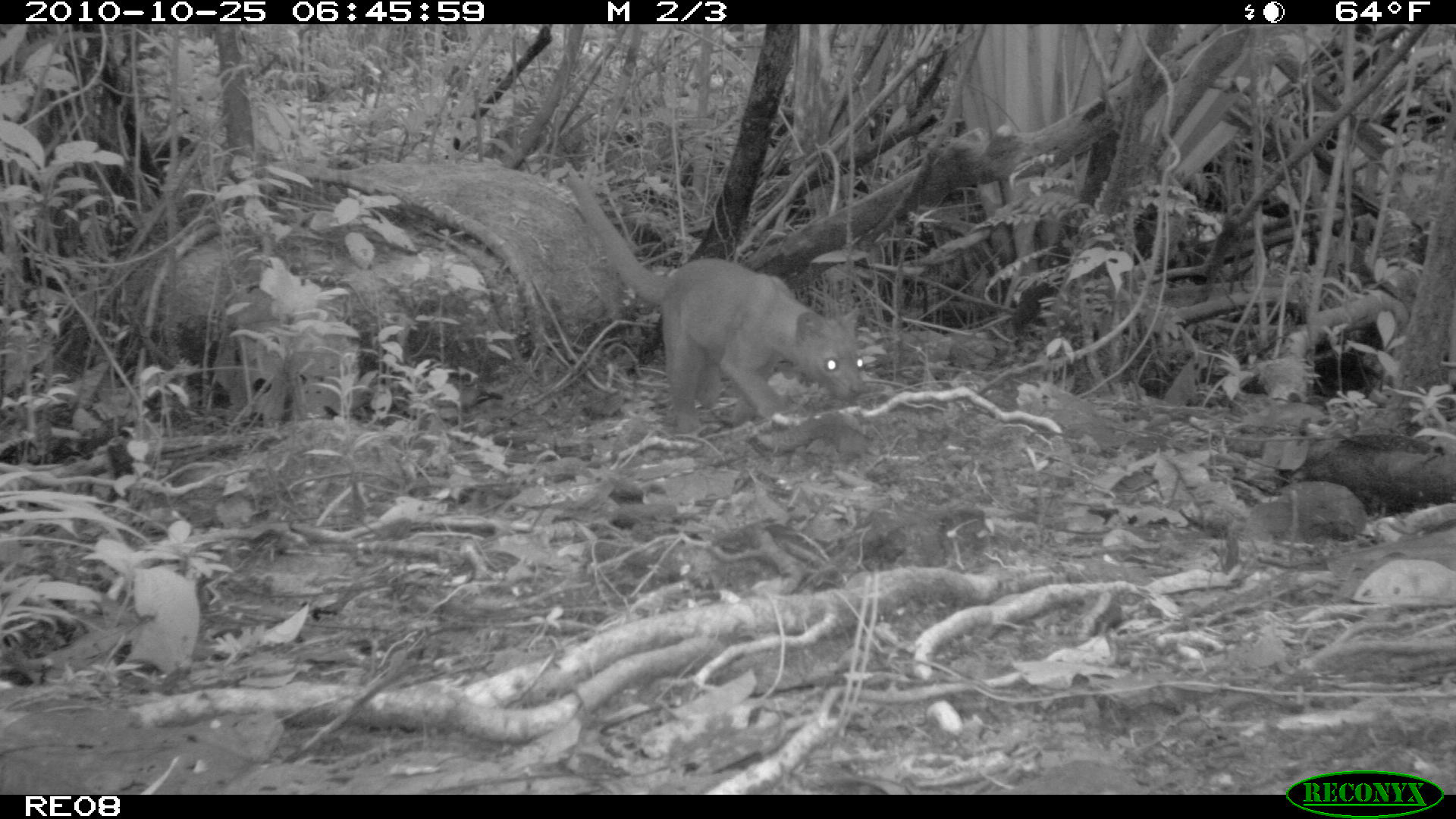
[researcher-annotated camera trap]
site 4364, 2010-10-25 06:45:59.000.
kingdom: Animalia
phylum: Chordata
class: Mammalia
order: Carnivora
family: Eupleridae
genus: Cryptoprocta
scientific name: Cryptoprocta ferox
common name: fossa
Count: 1.